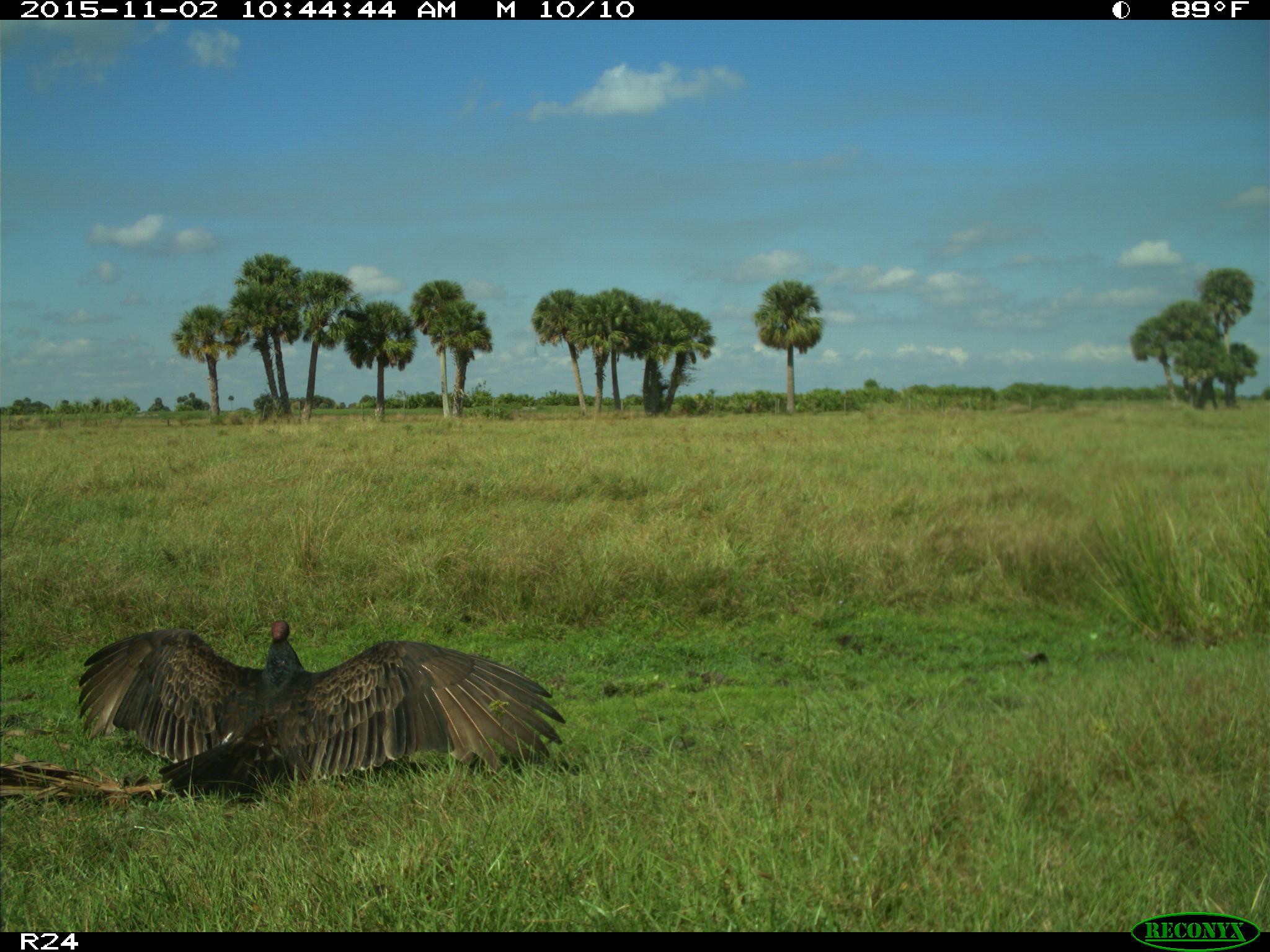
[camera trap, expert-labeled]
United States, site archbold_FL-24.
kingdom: Animalia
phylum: Chordata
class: Aves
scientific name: Aves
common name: birds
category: unidentified bird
Unidentified bird (birds) (Aves).